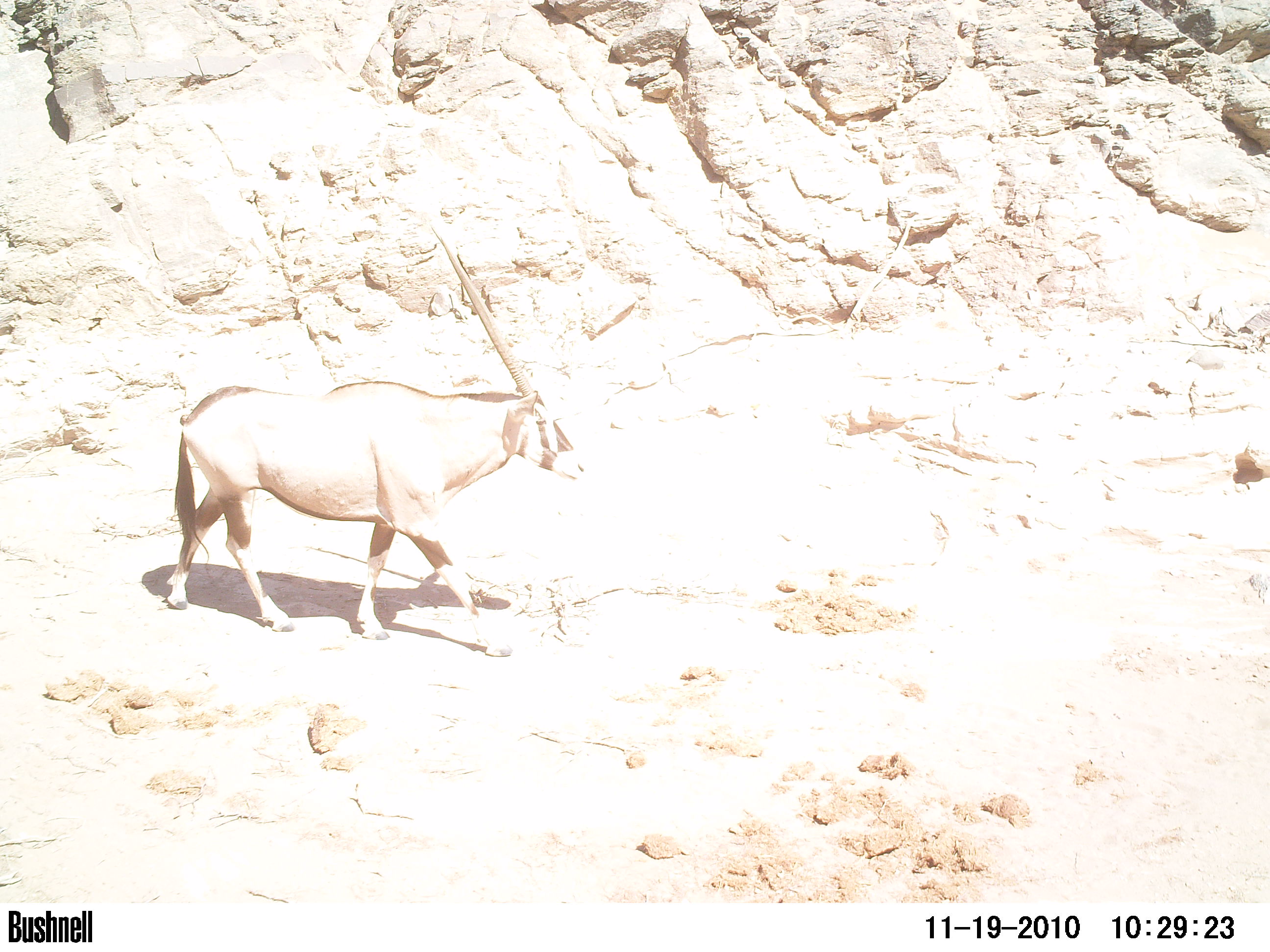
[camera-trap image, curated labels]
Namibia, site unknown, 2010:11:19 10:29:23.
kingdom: Animalia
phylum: Chordata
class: Mammalia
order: Artiodactyla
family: Bovidae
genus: Oryx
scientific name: Oryx gazella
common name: gemsbok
Oryx gazella (gemsbok).